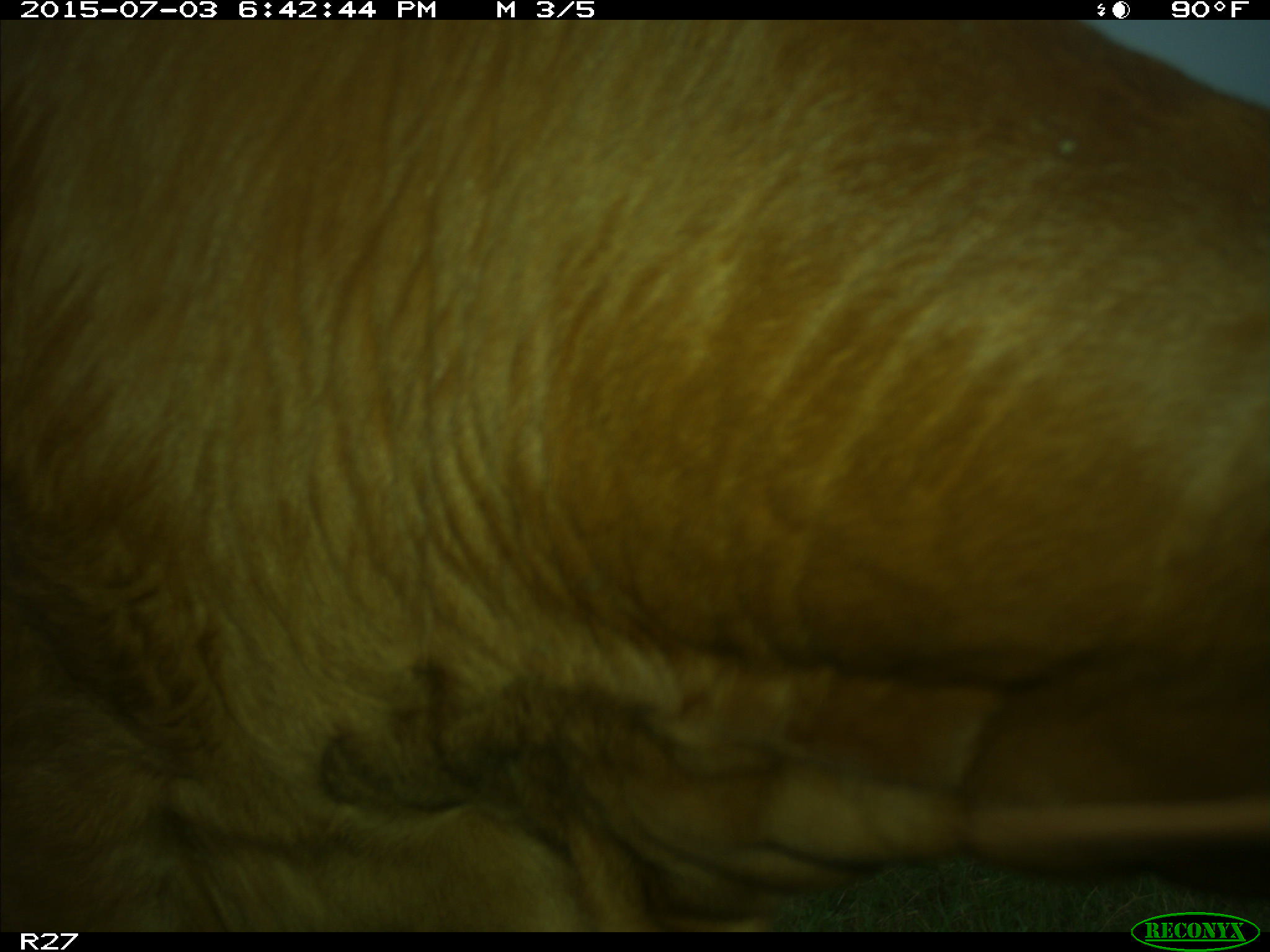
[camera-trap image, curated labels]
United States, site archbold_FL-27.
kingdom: Animalia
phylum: Chordata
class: Mammalia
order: Artiodactyla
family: Bovidae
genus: Bos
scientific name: Bos taurus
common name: domestic cow